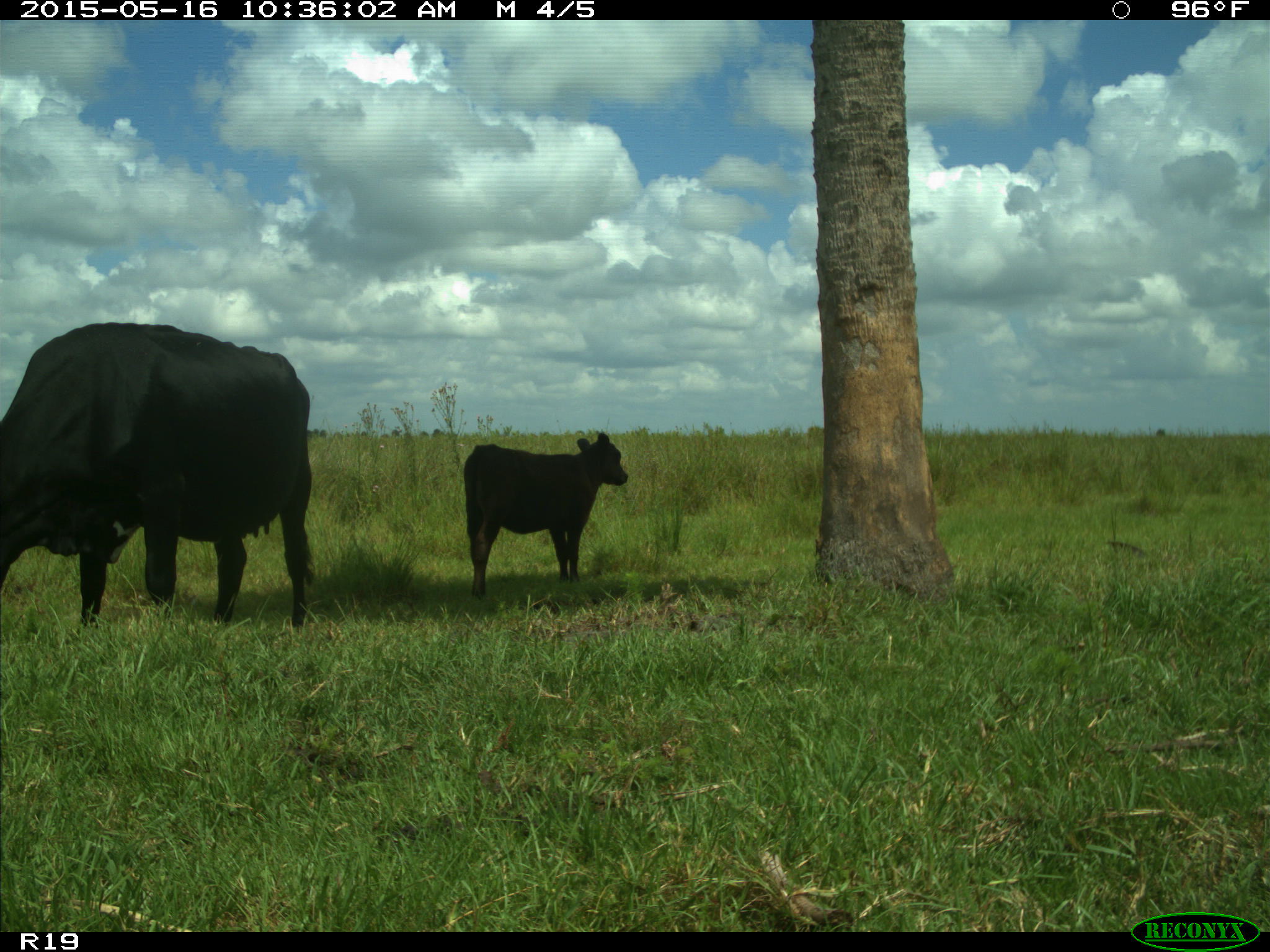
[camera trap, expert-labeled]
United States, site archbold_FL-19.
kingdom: Animalia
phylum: Chordata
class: Mammalia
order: Artiodactyla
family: Bovidae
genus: Bos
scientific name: Bos taurus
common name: domestic cow